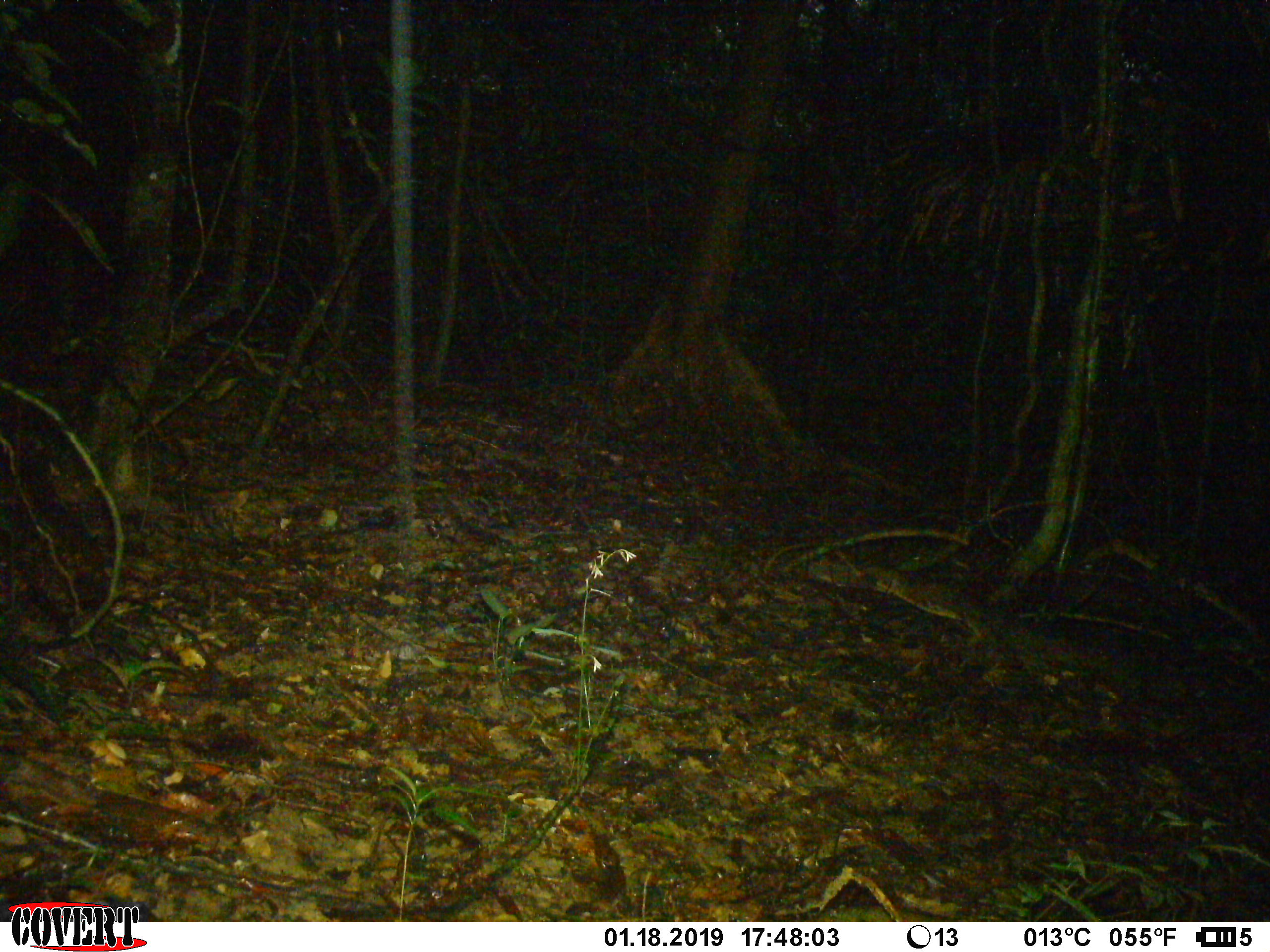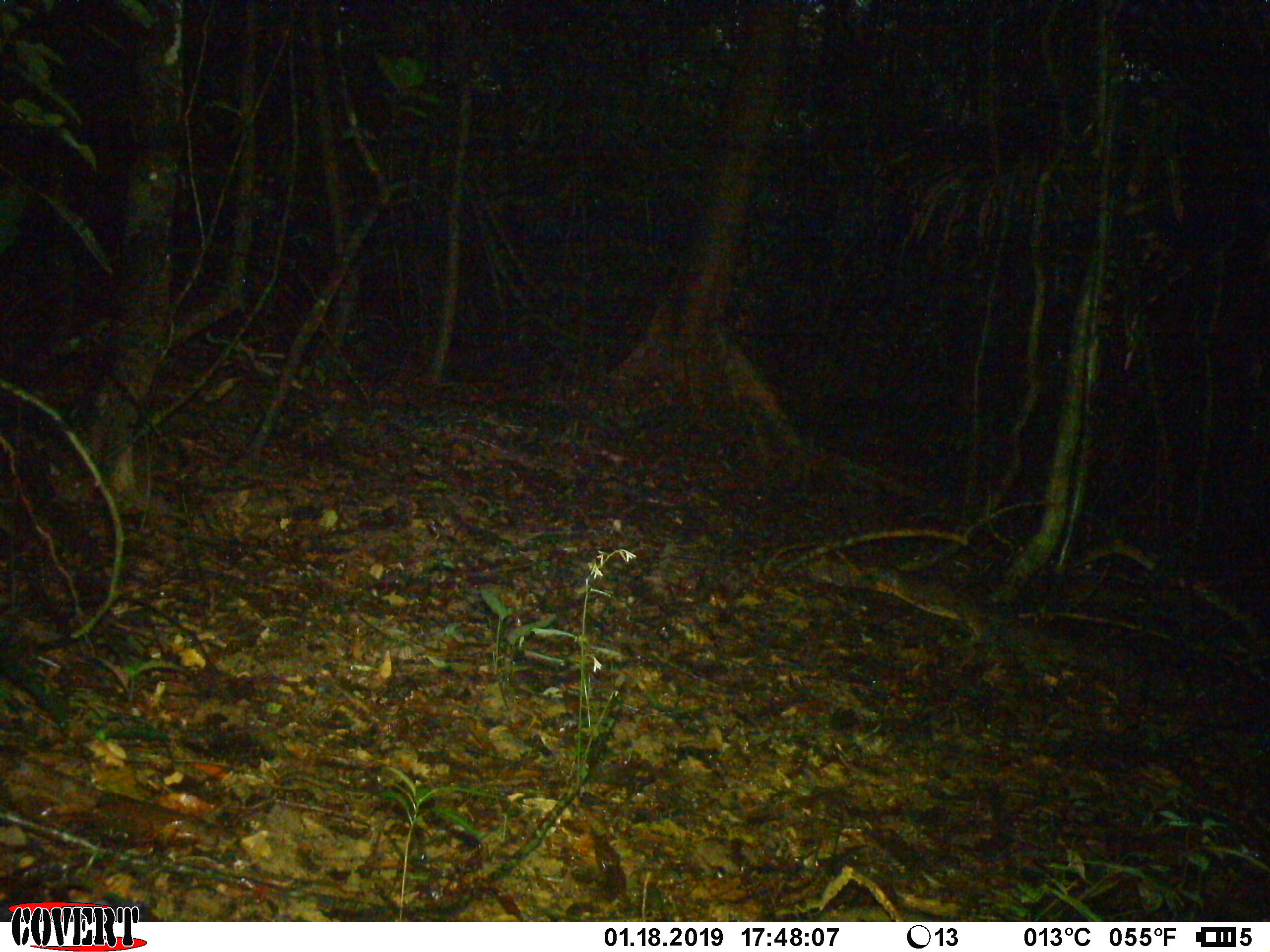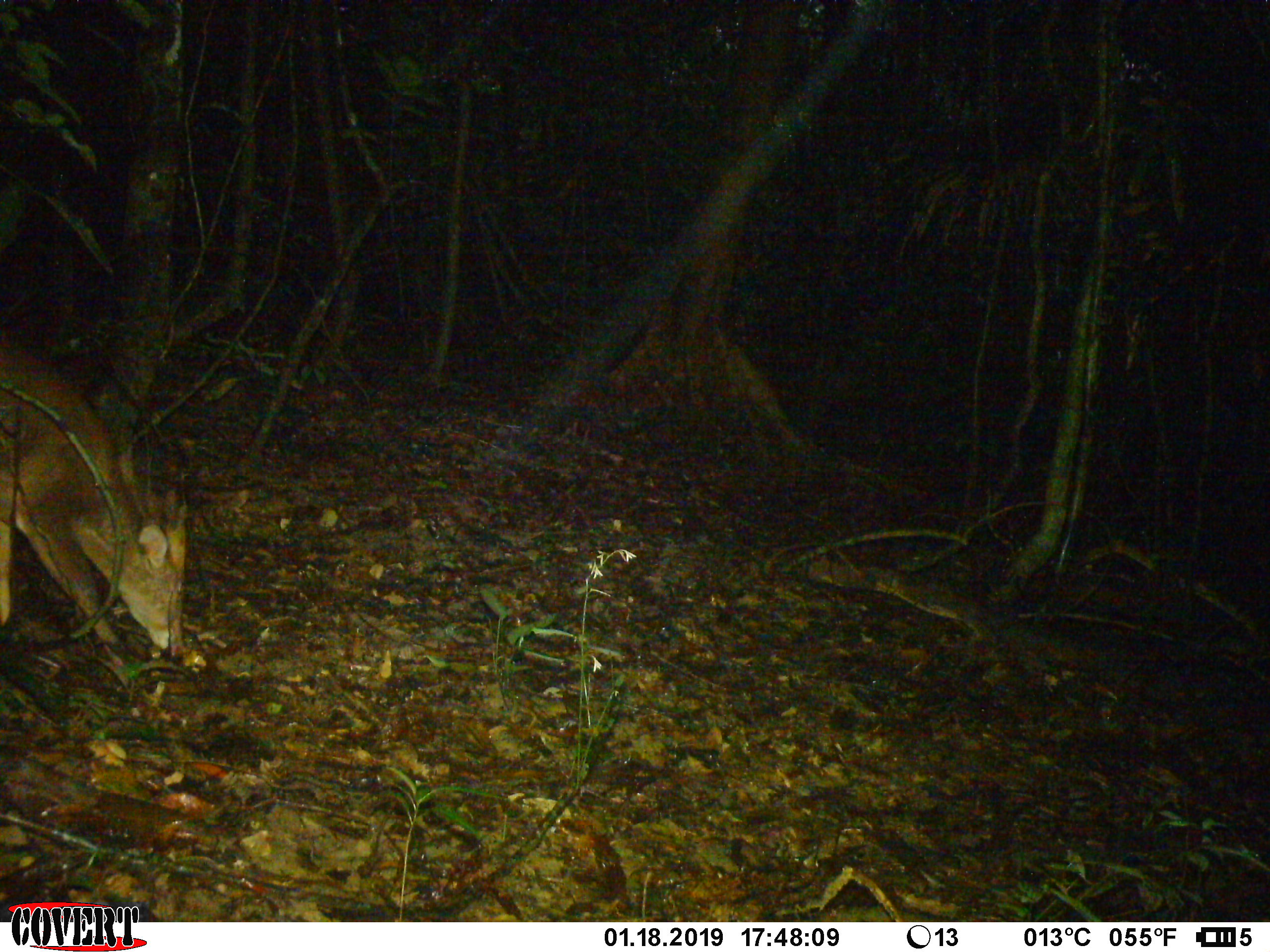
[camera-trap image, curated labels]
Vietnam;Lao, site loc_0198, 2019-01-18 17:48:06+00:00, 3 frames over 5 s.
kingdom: Animalia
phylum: Chordata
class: Mammalia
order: Artiodactyla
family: Cervidae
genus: Muntiacus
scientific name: Muntiacus vuquangensis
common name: large-antlered muntjac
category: large antlered muntjac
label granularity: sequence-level